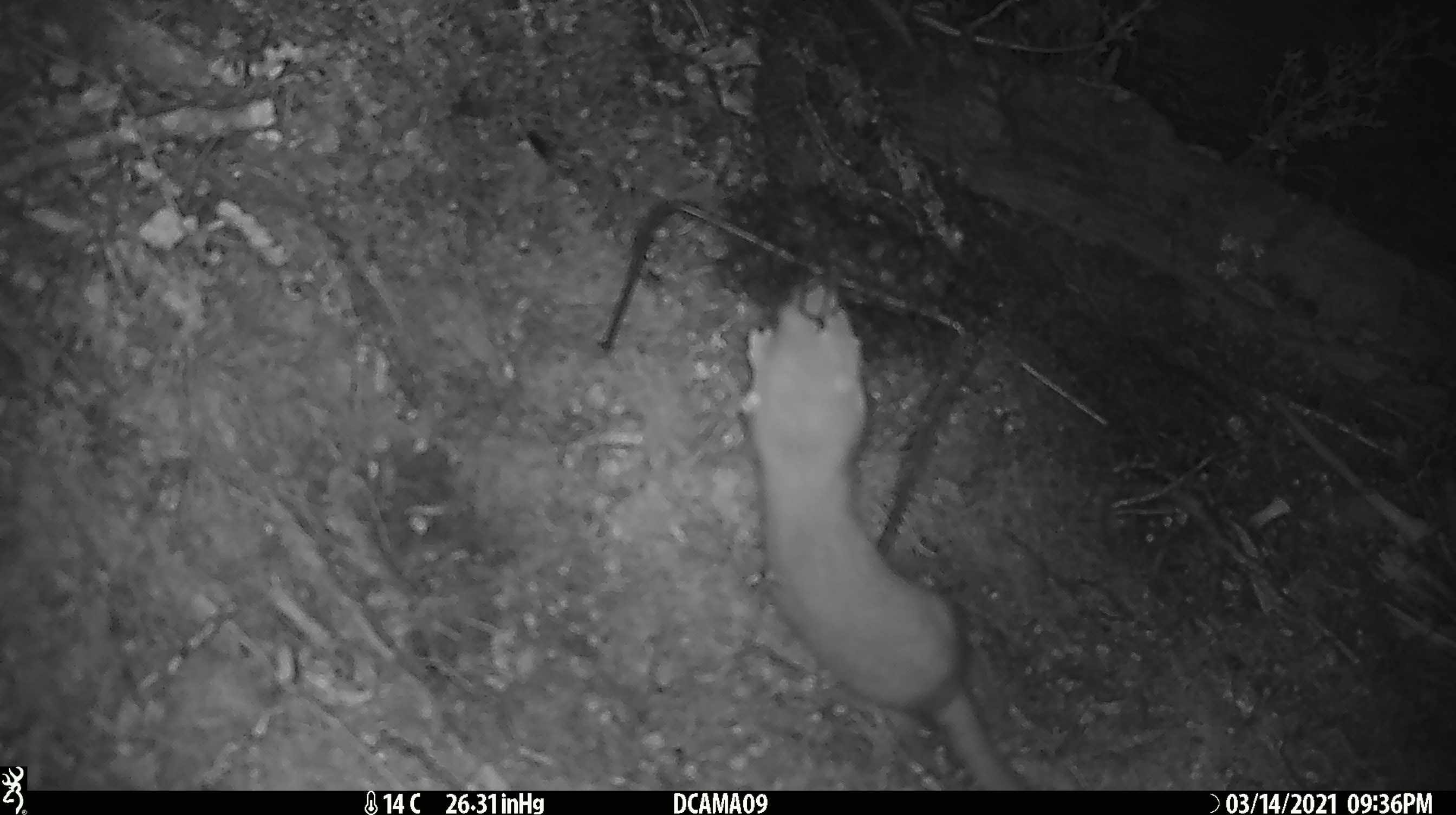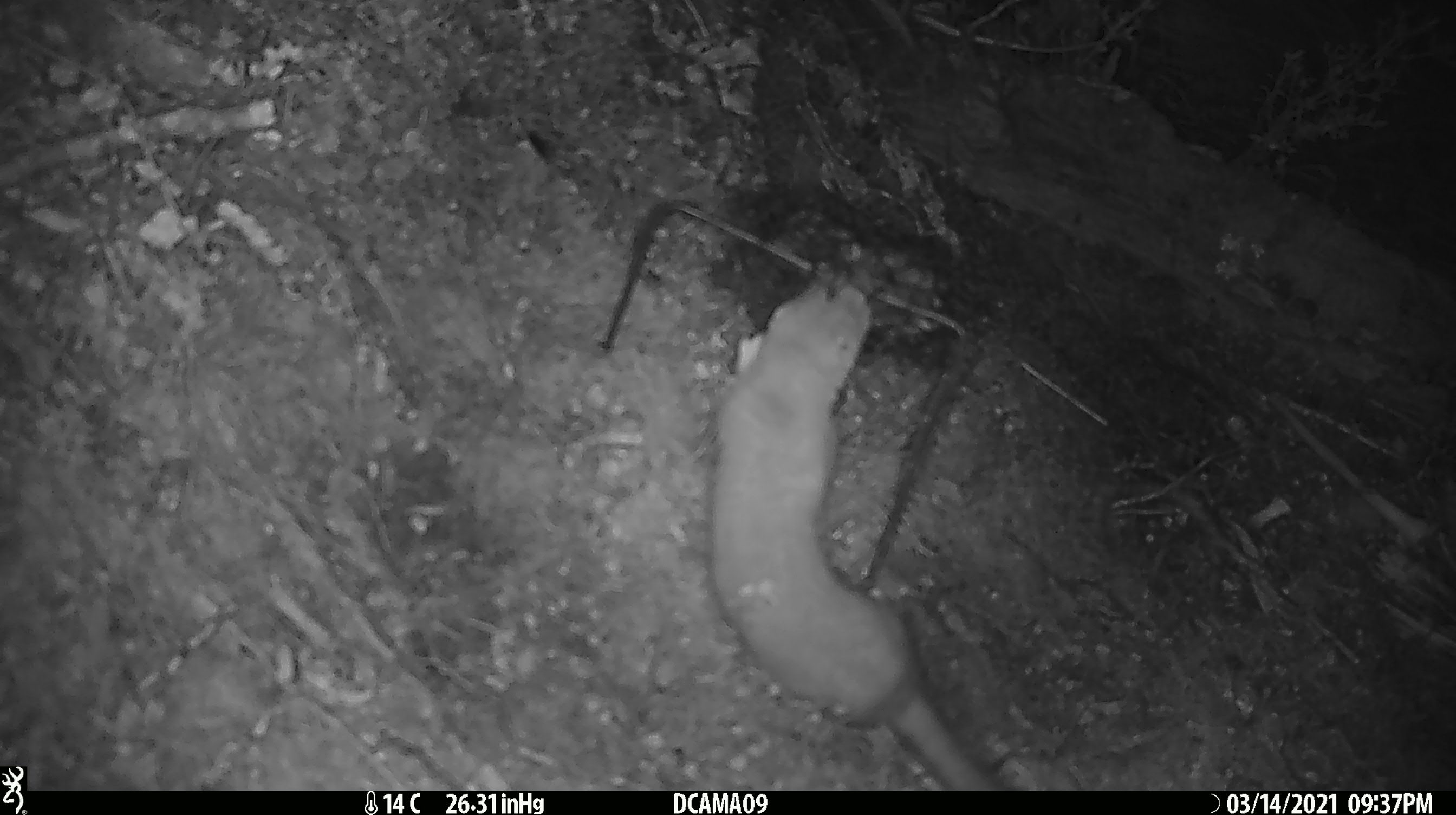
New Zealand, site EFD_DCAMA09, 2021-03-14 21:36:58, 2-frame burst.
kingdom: Animalia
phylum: Chordata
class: Mammalia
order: Carnivora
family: Mustelidae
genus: Mustela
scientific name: Mustela erminea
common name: stoat